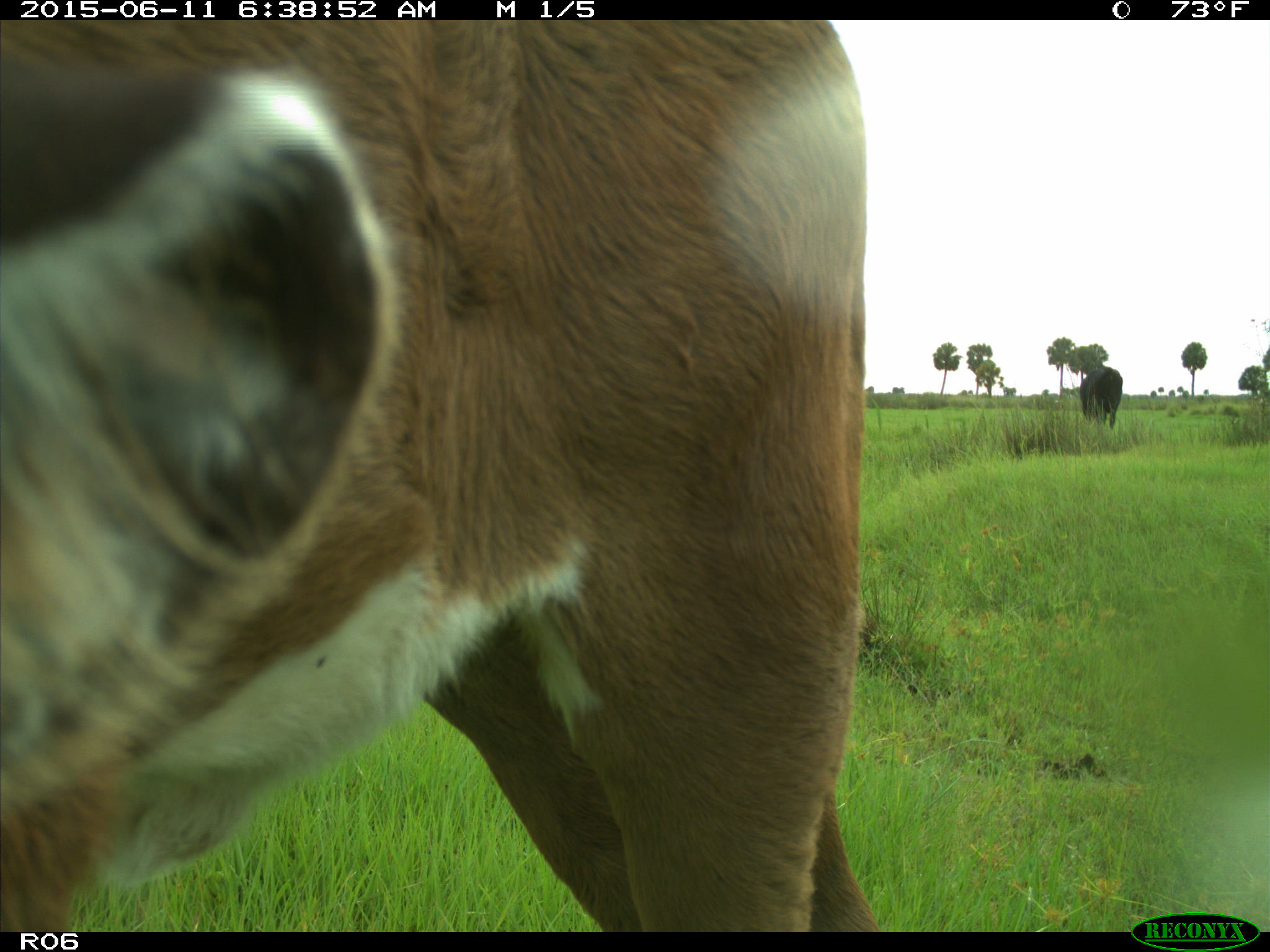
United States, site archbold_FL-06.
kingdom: Animalia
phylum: Chordata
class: Mammalia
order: Artiodactyla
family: Bovidae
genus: Bos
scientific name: Bos taurus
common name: domestic cow